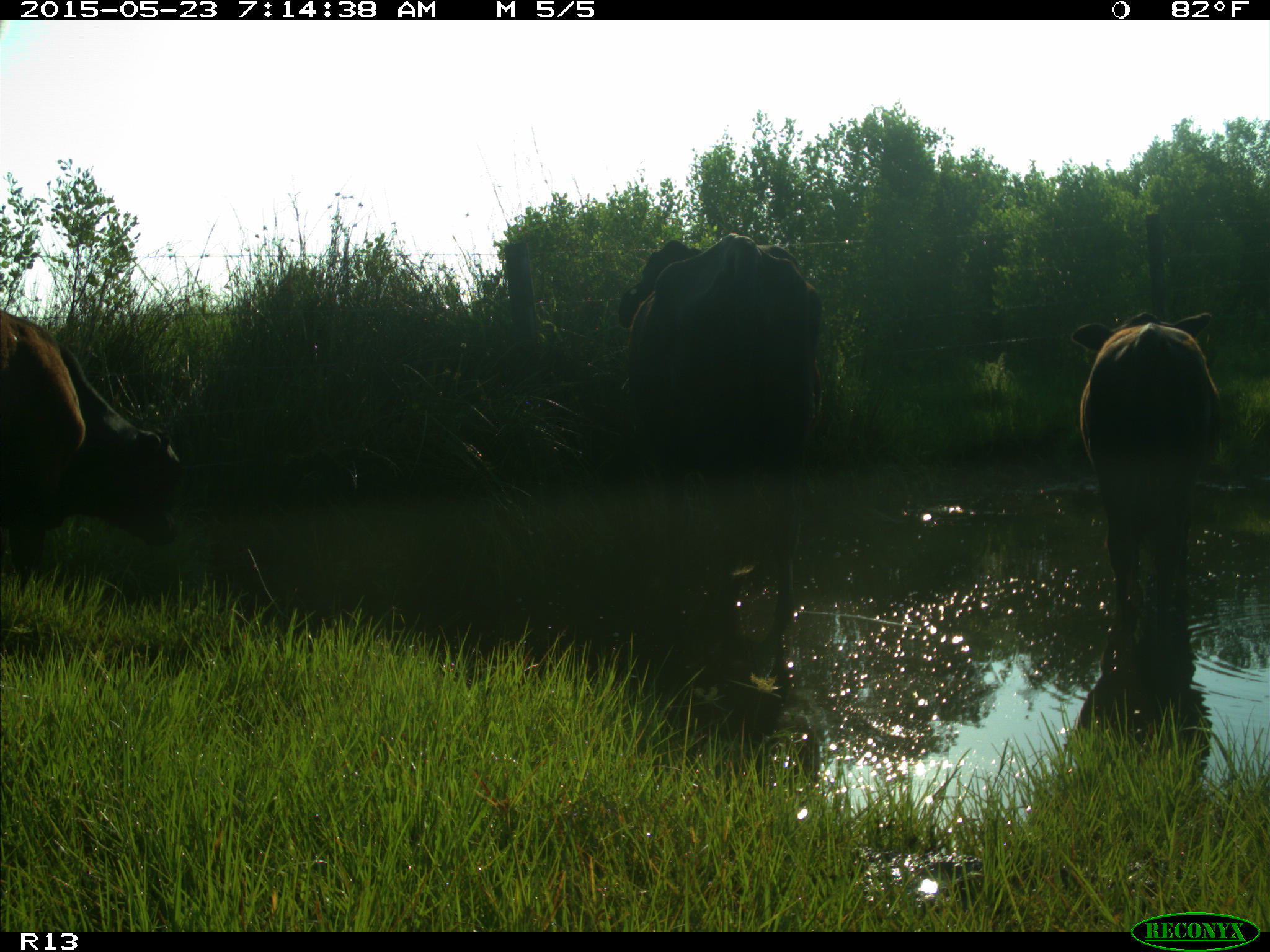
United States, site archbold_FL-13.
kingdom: Animalia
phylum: Chordata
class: Mammalia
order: Artiodactyla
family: Bovidae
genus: Bos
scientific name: Bos taurus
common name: domestic cow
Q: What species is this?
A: Bos taurus (domestic cow).